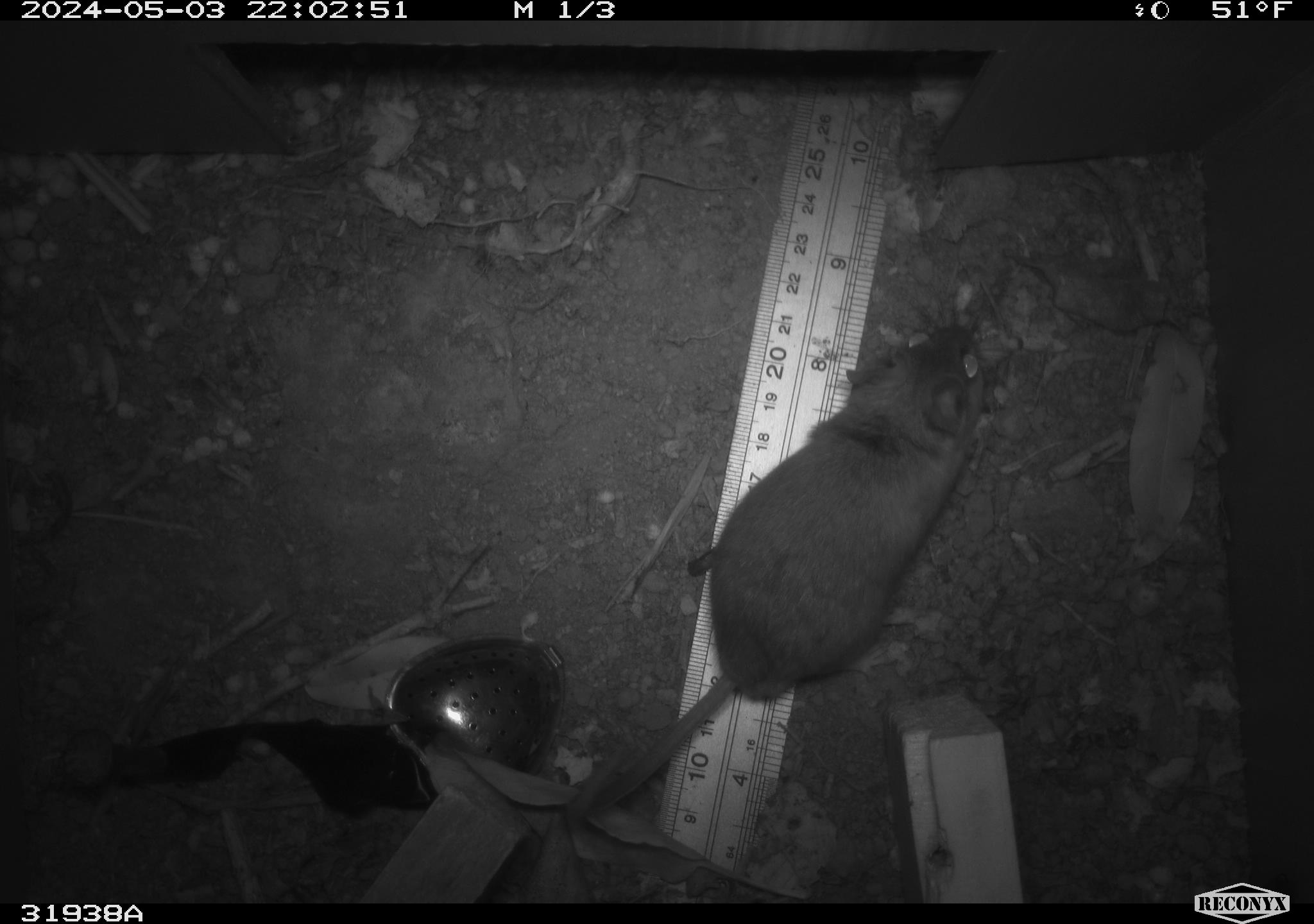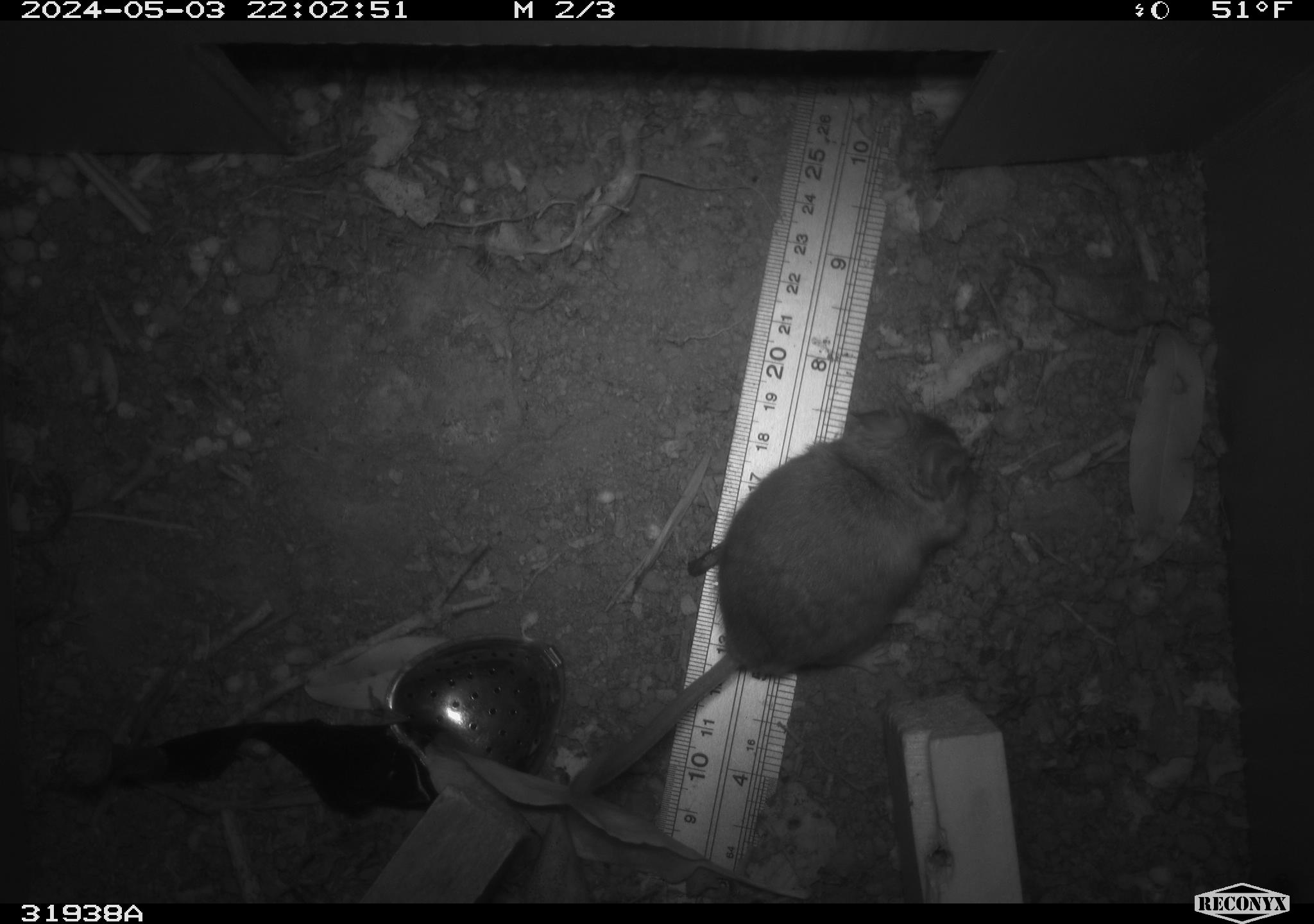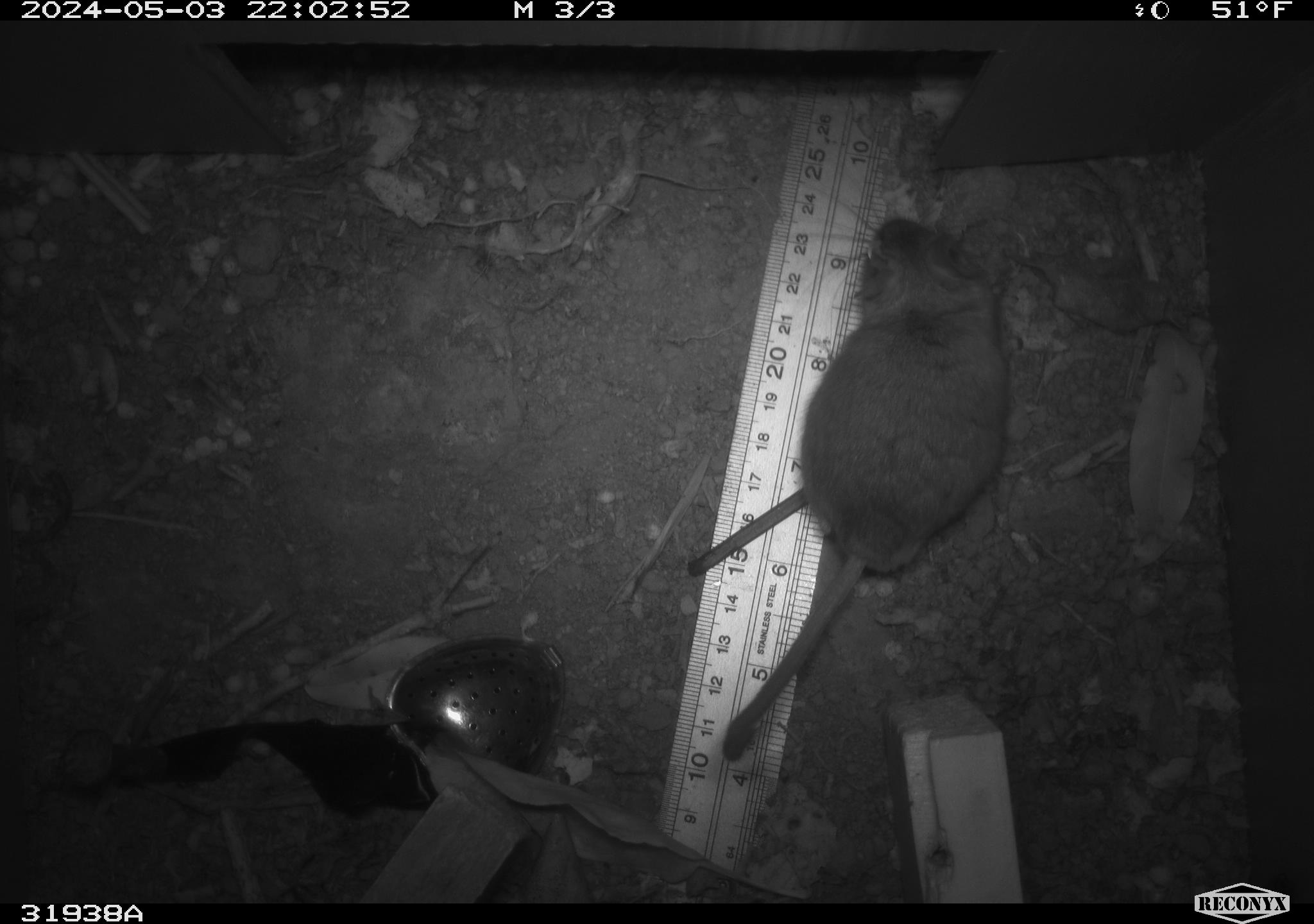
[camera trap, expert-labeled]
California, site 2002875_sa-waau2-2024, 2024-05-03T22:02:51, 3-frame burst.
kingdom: Animalia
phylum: Chordata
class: Mammalia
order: Rodentia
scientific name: Rodentia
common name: mouse species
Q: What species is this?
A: Mouse species (Rodentia).